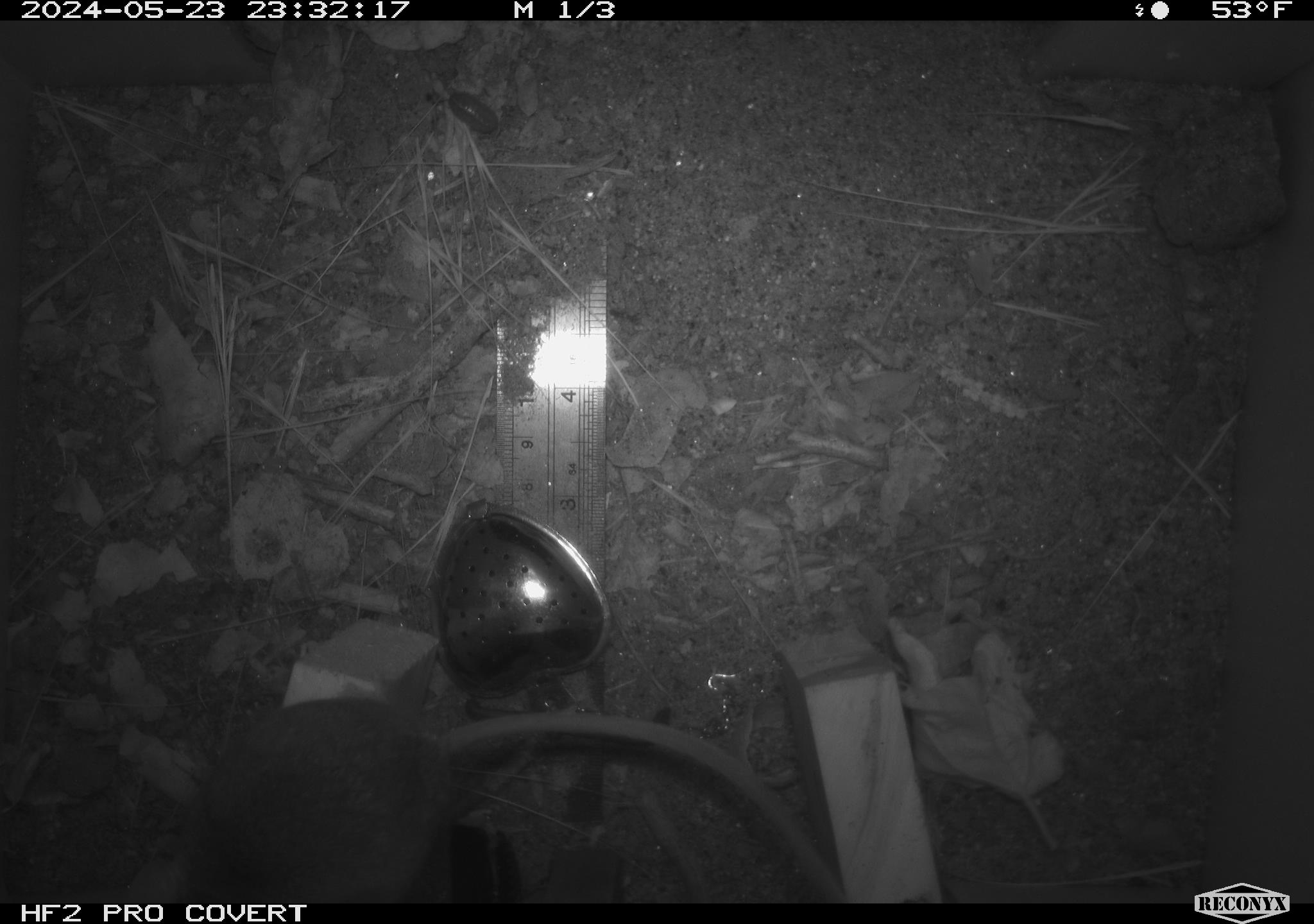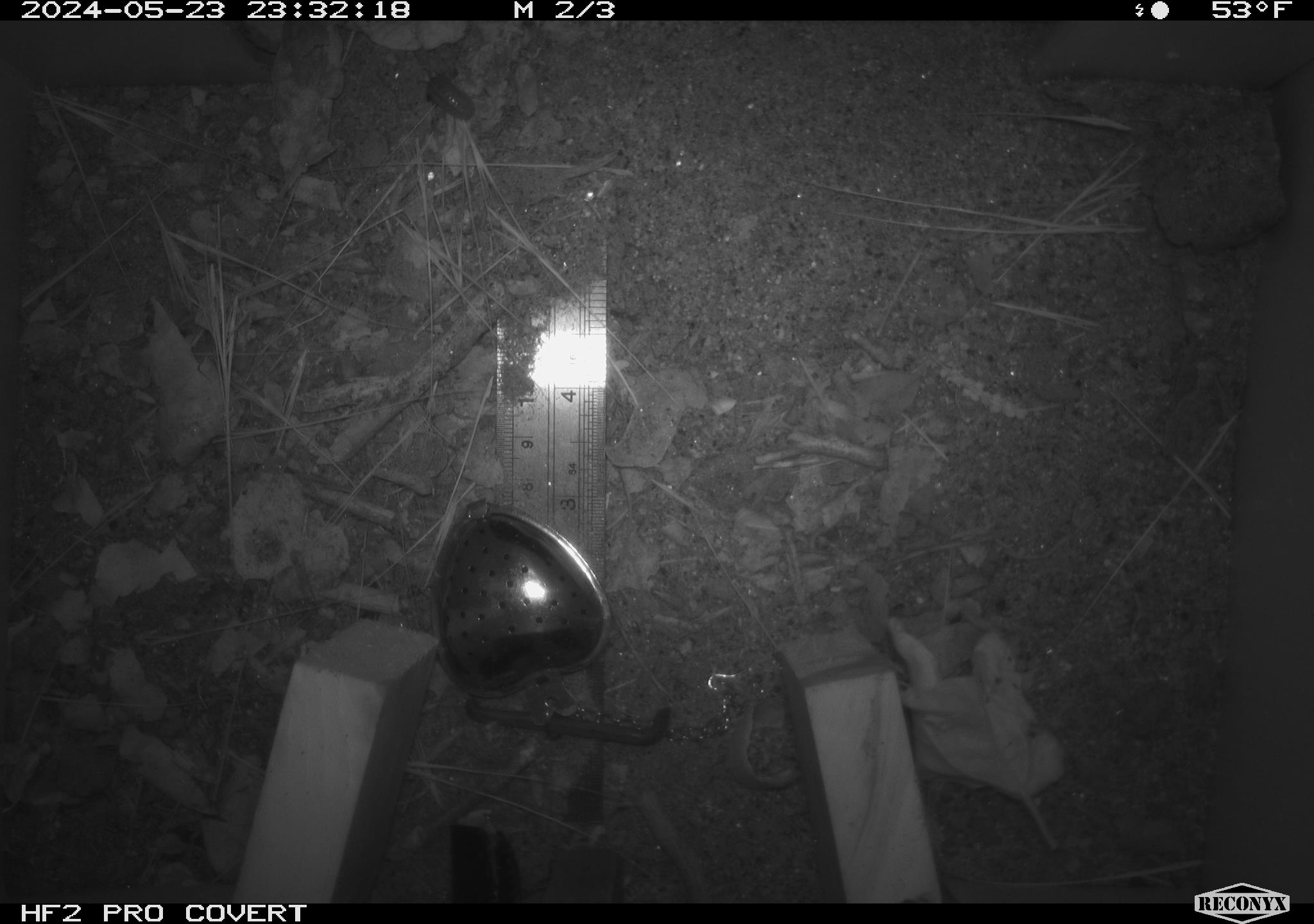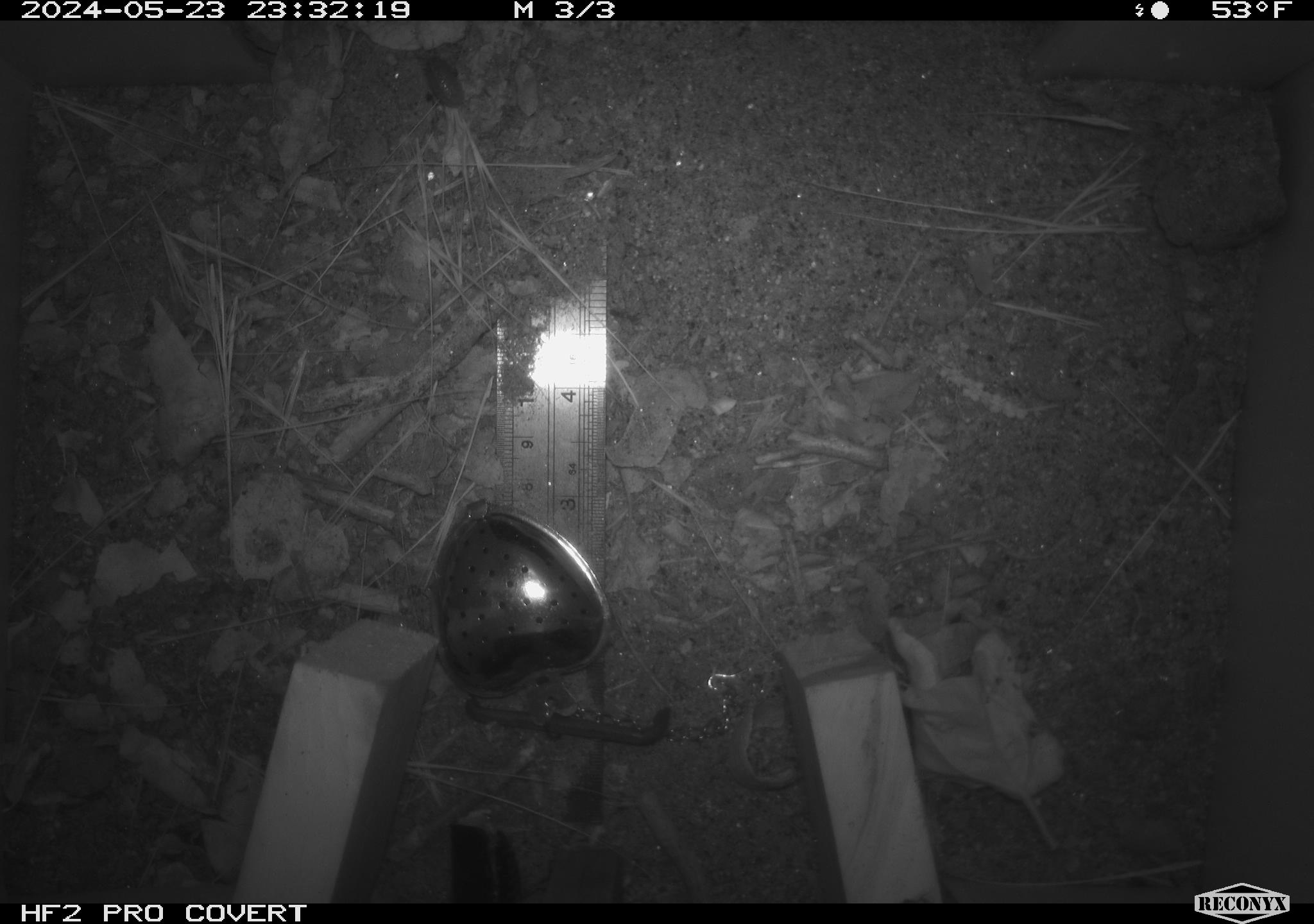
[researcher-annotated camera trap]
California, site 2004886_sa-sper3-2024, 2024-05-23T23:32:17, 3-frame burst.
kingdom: Animalia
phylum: Arthropoda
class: Malacostraca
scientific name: Malacostraca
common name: amphipods, crabs, isopods, krill, lobsters and shrimps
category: malacostracan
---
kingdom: Animalia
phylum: Chordata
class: Mammalia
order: Rodentia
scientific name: Rodentia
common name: mouse species